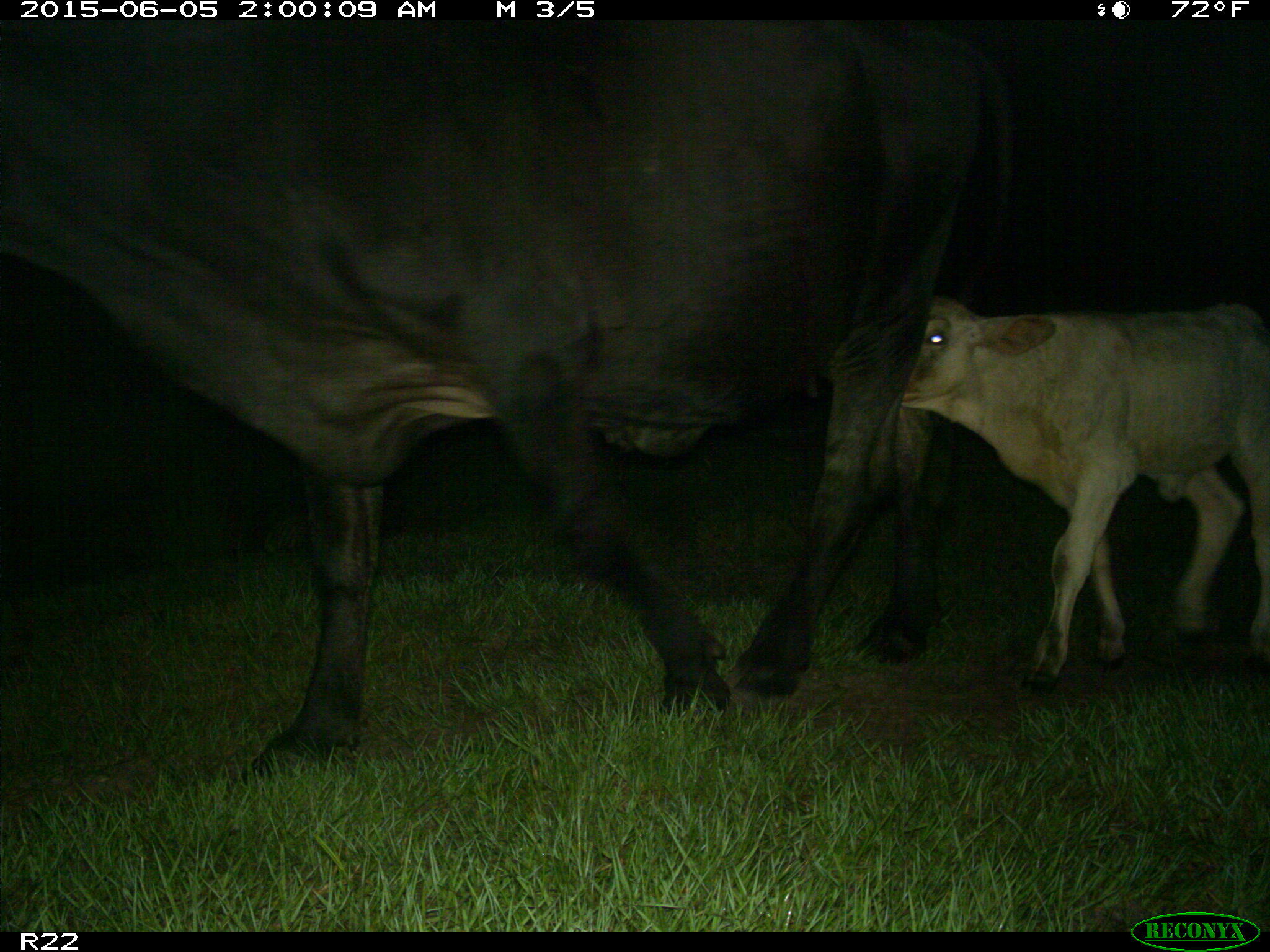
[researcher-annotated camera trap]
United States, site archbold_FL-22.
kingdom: Animalia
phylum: Chordata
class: Mammalia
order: Artiodactyla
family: Bovidae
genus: Bos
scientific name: Bos taurus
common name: domestic cow